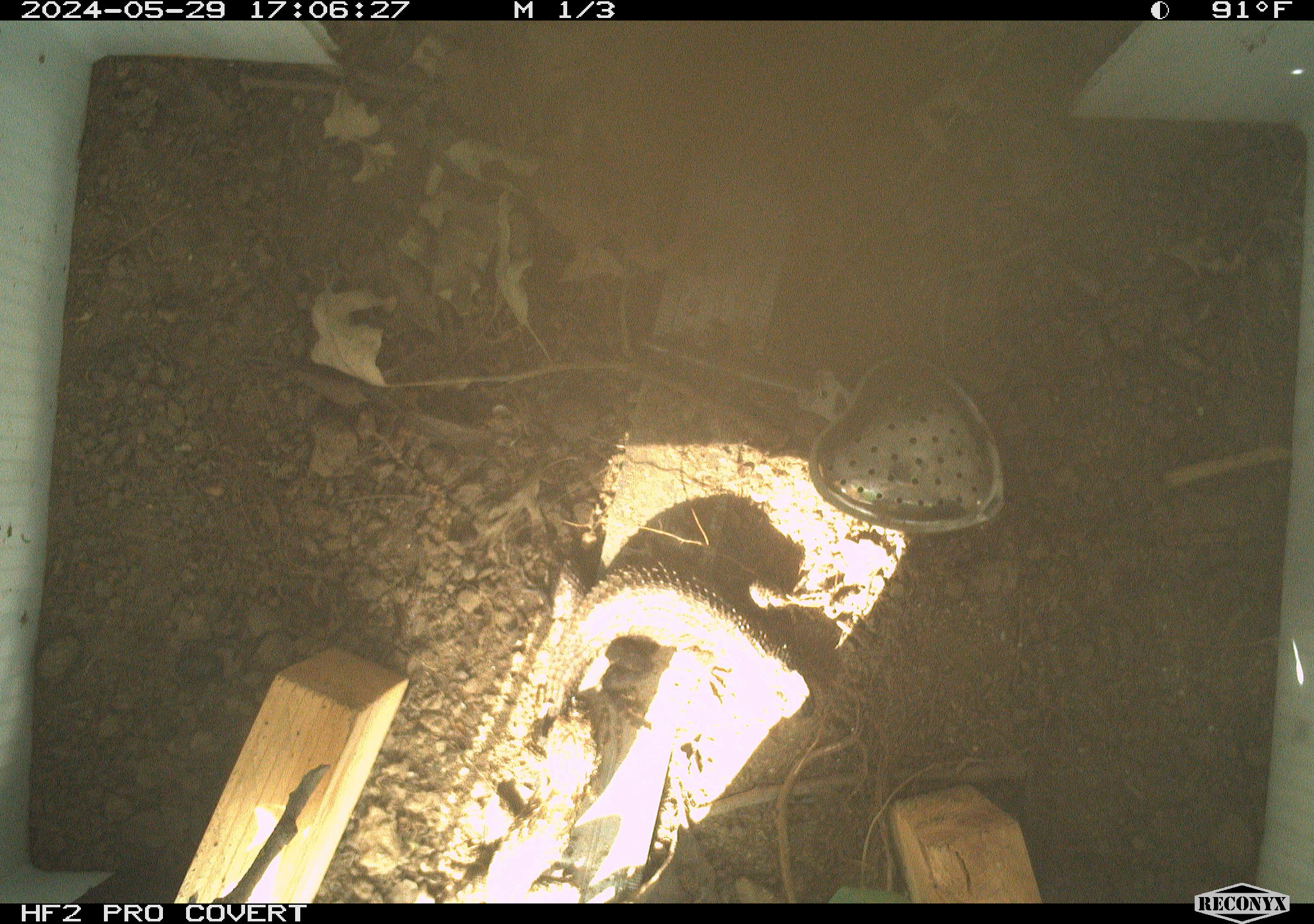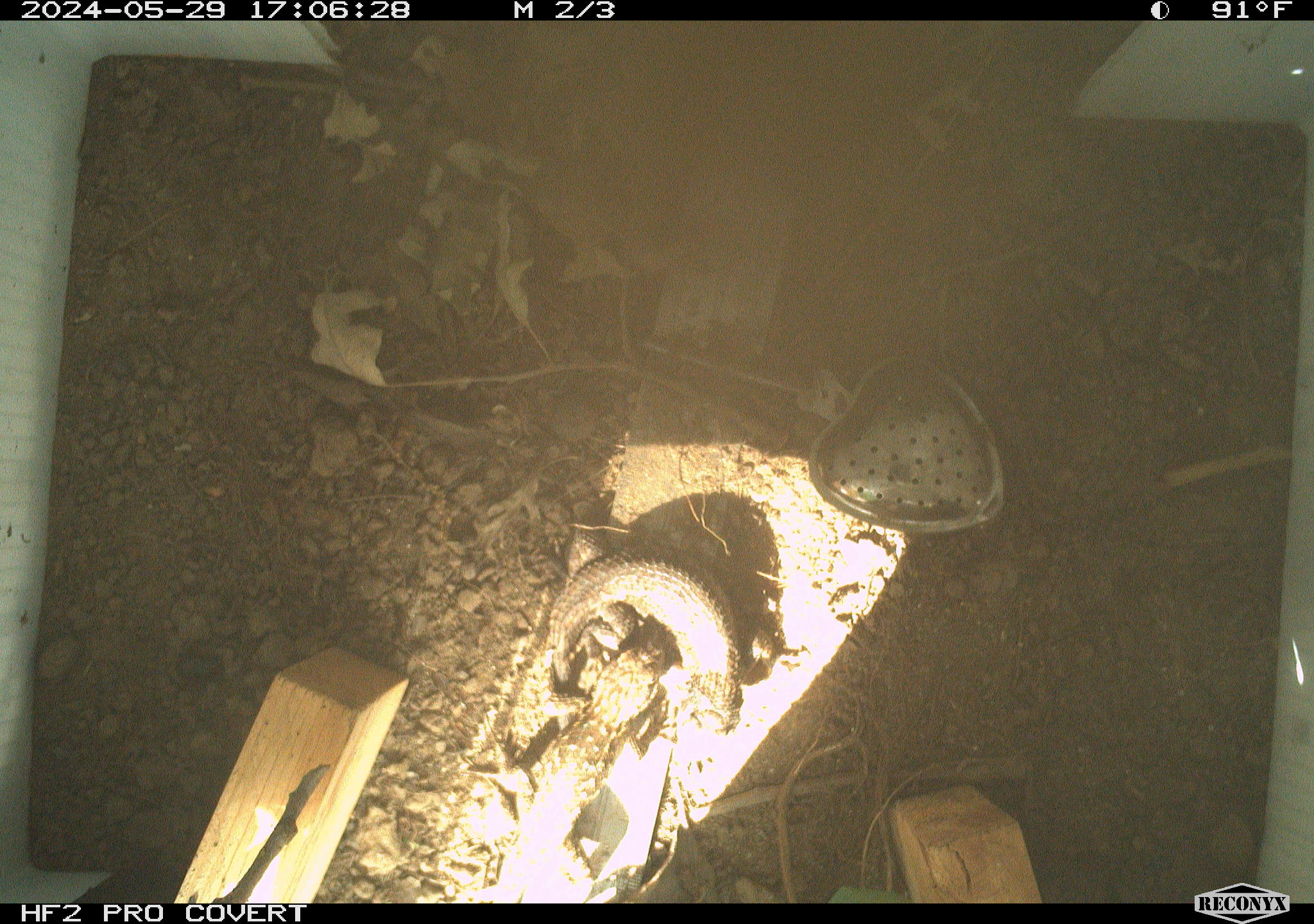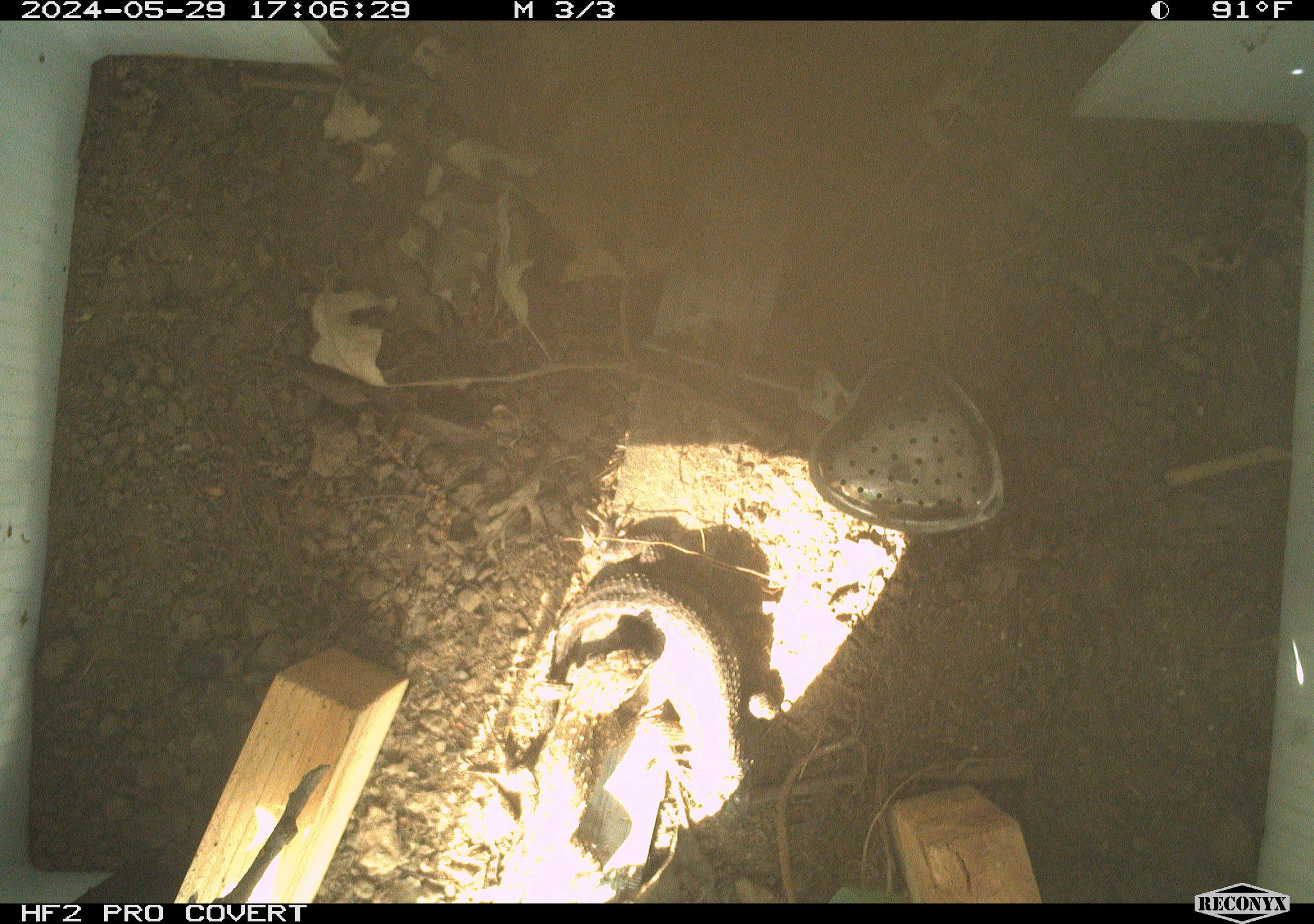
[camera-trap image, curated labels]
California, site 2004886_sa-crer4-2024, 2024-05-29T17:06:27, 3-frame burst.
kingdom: Animalia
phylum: Chordata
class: Reptilia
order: Squamata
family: Phrynosomatidae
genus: Sceloporus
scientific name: Sceloporus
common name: spiny lizards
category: sceloporus species